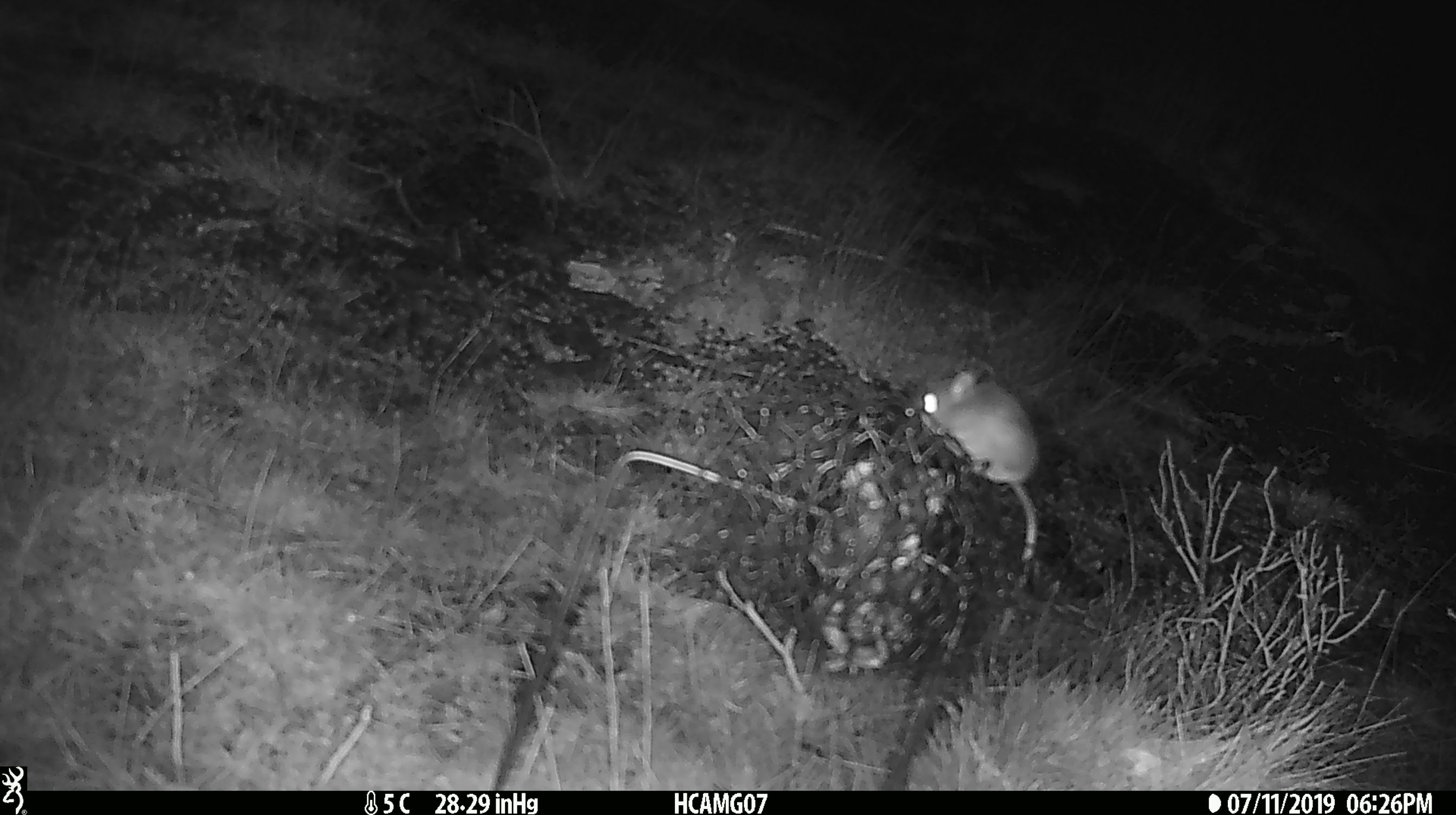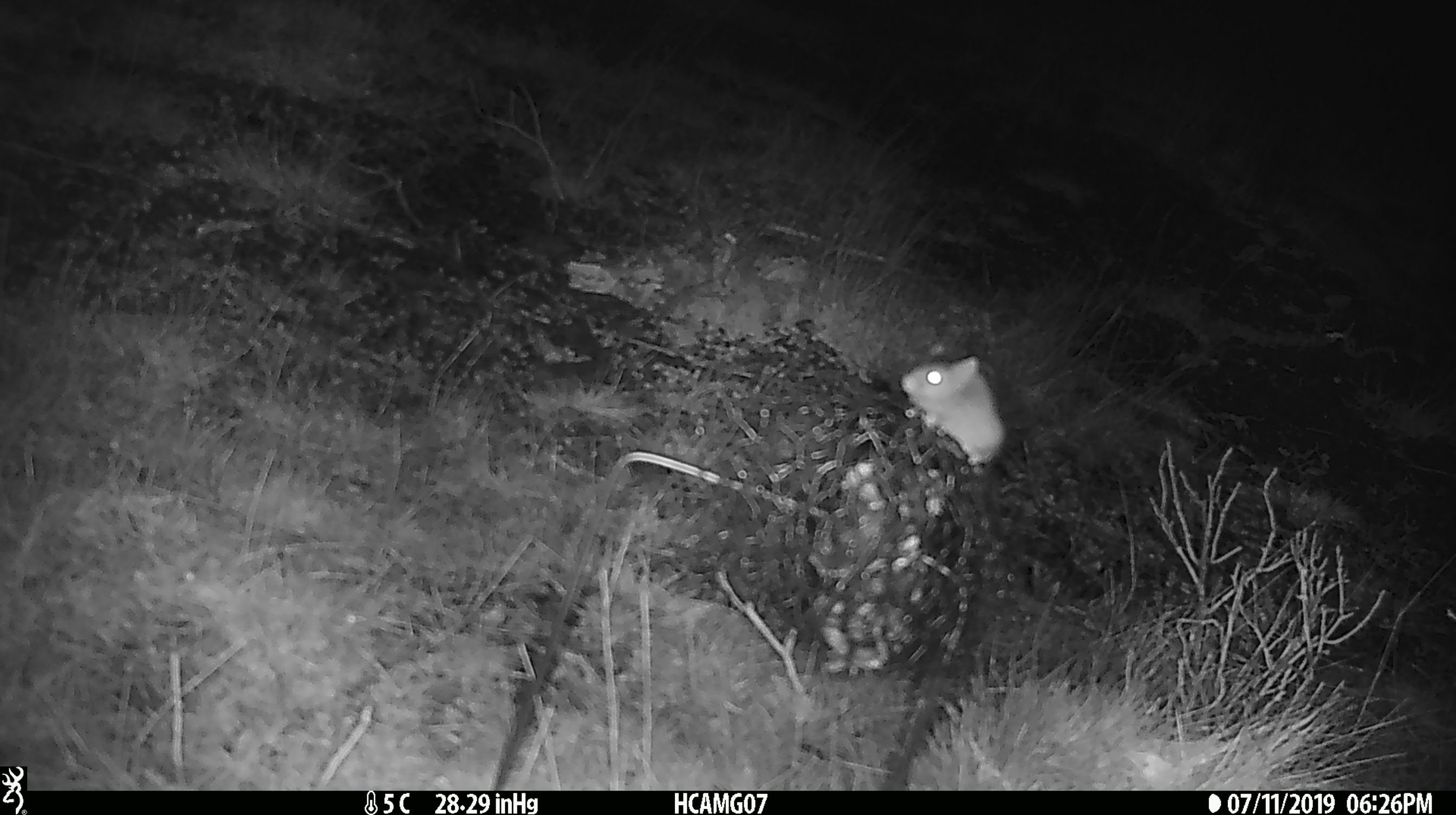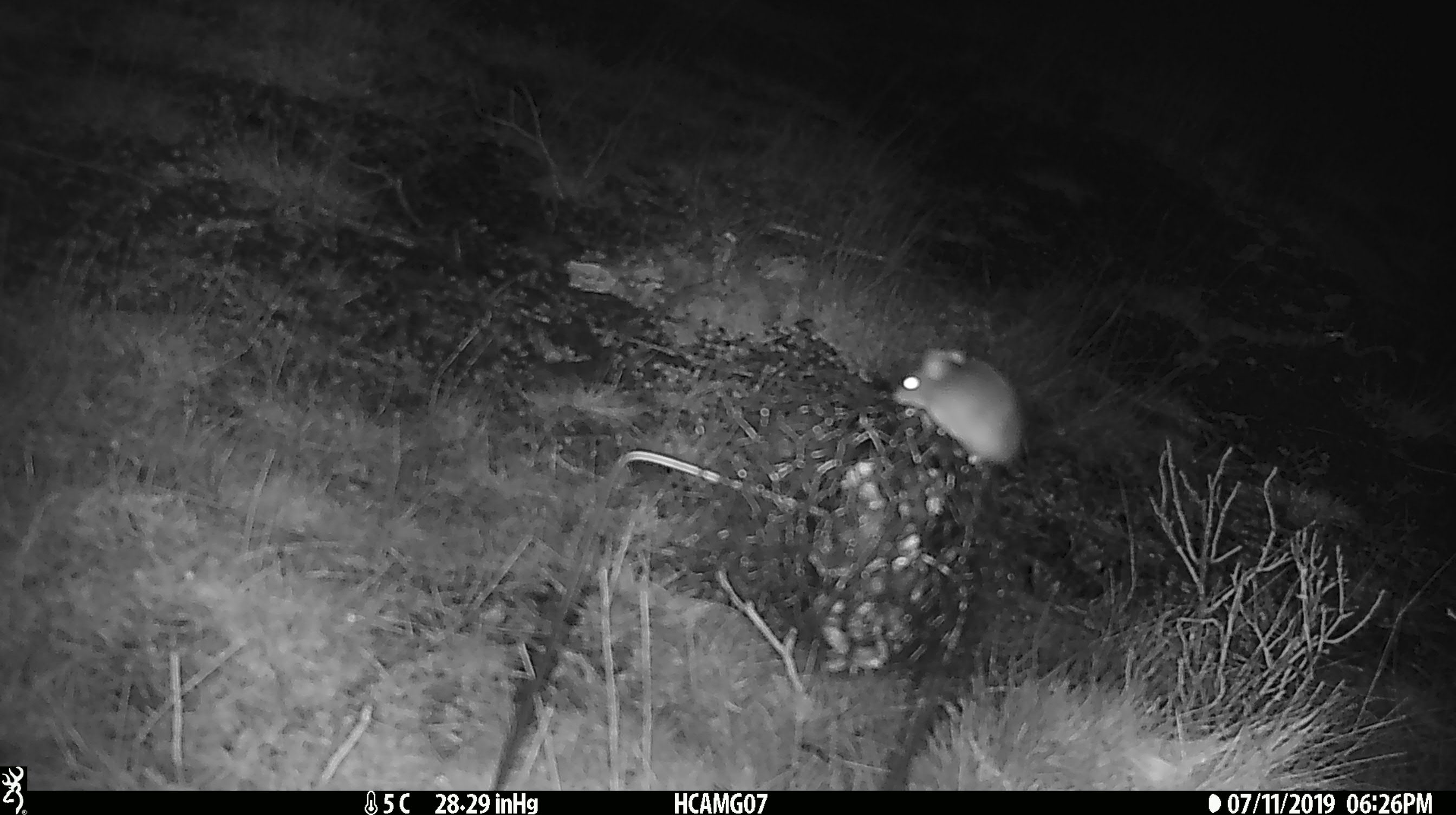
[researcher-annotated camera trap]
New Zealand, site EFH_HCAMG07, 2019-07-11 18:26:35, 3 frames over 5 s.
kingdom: Animalia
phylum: Chordata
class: Mammalia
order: Rodentia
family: Muridae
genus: Mus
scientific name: Mus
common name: mouse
Mouse (Mus).